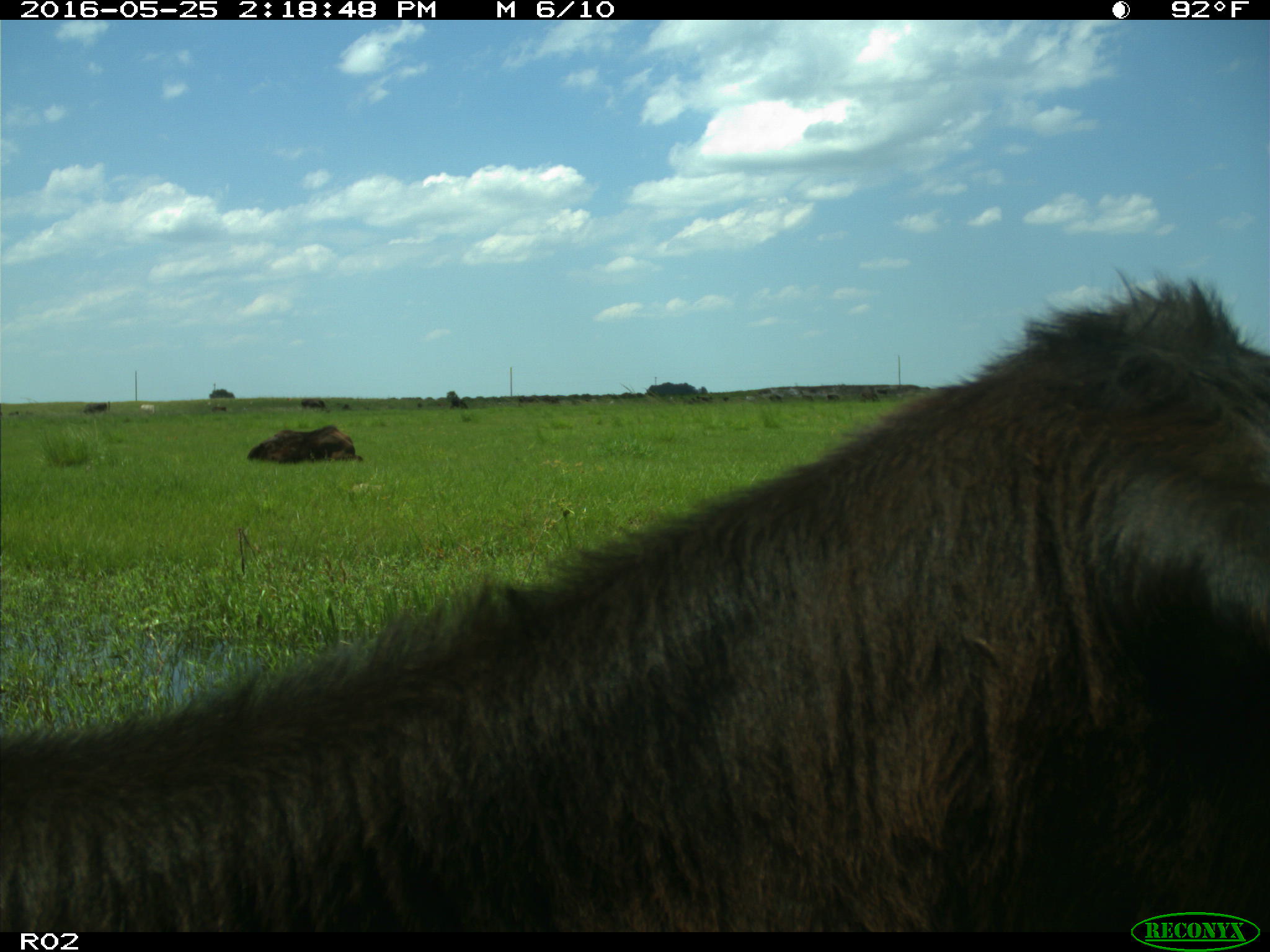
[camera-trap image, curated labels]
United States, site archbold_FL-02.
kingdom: Animalia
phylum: Chordata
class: Mammalia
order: Artiodactyla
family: Bovidae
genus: Bos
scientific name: Bos taurus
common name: domestic cow